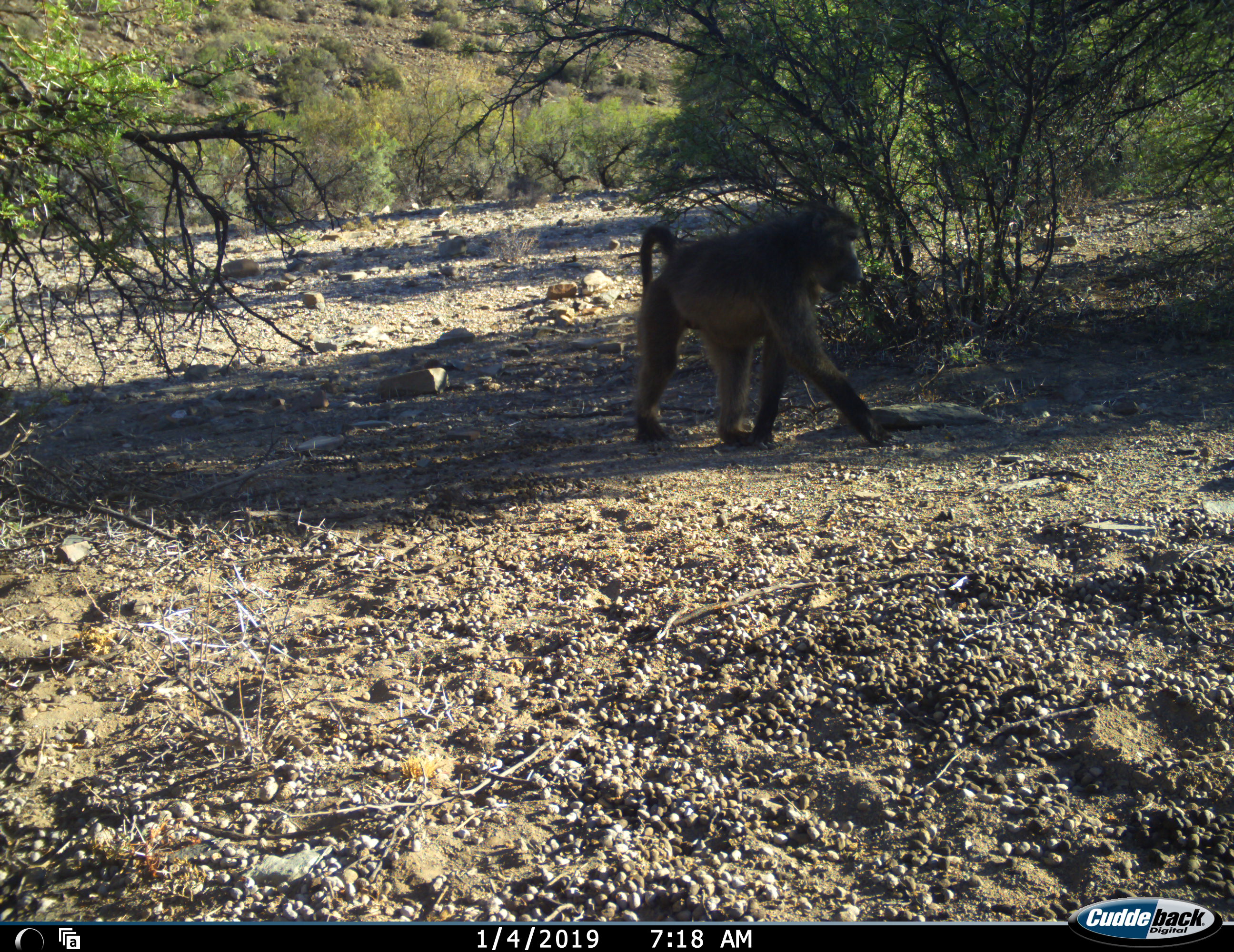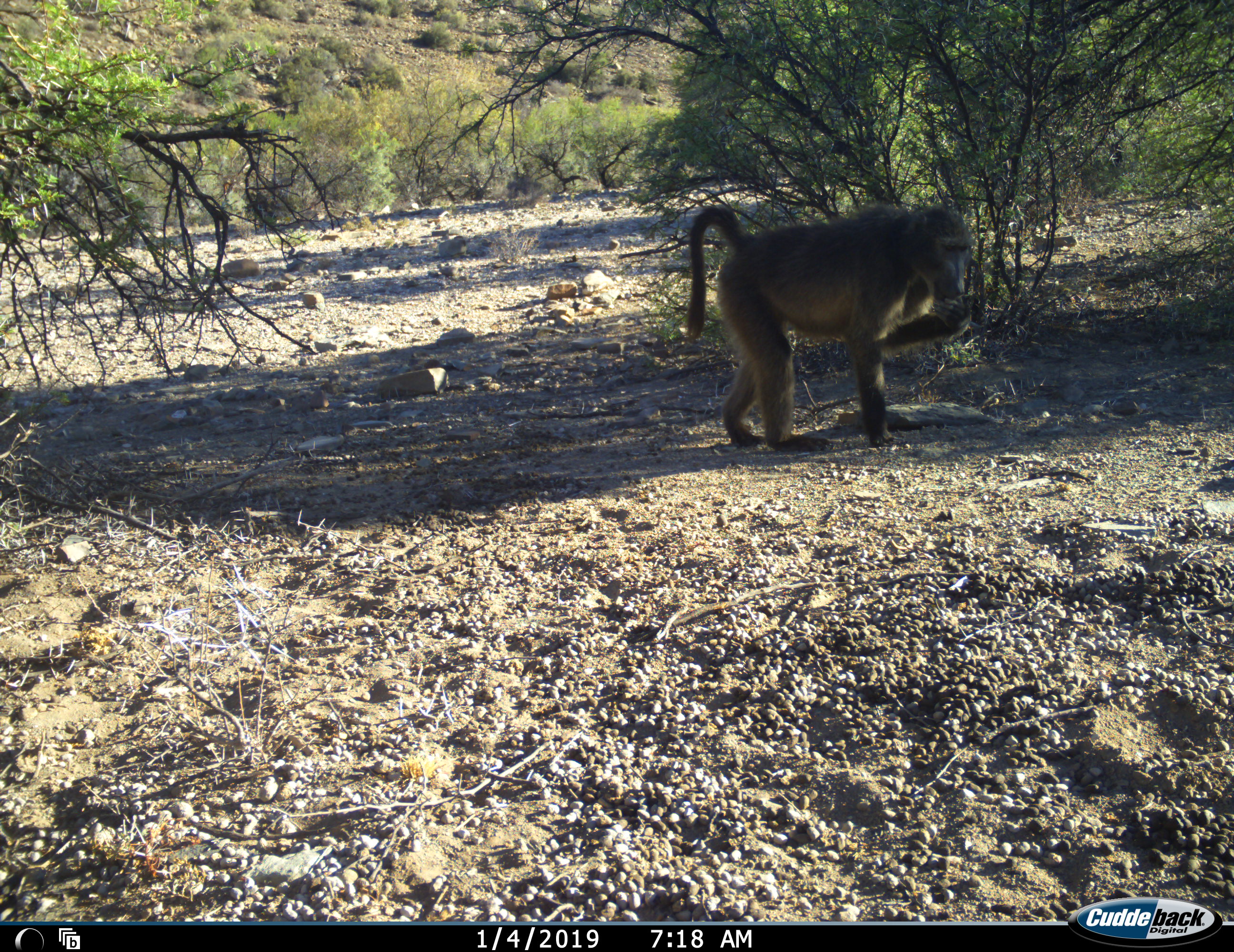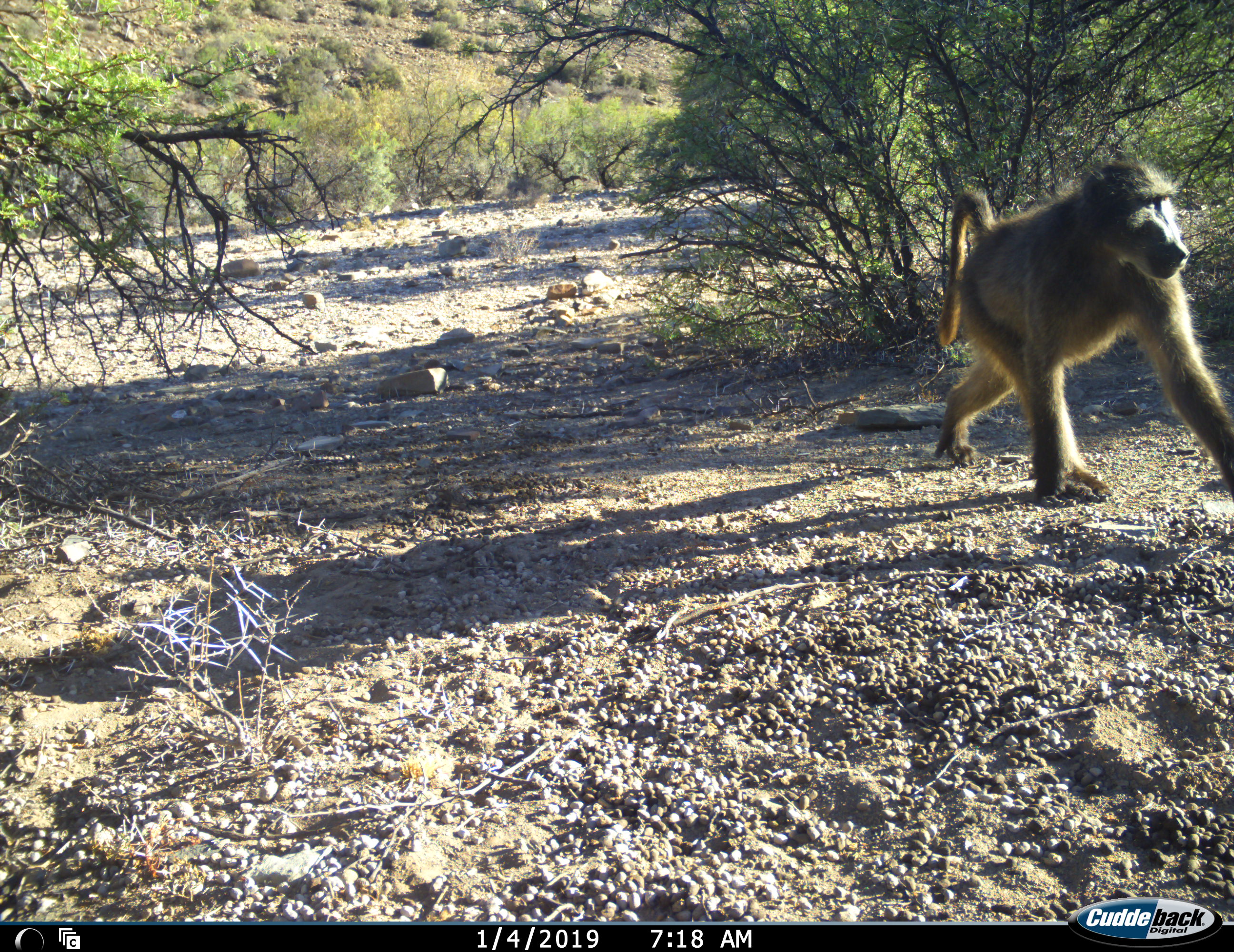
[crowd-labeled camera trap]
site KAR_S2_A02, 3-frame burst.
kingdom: Animalia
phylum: Chordata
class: Mammalia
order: Primates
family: Cercopithecidae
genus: Papio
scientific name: Papio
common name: baboon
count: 1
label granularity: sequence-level